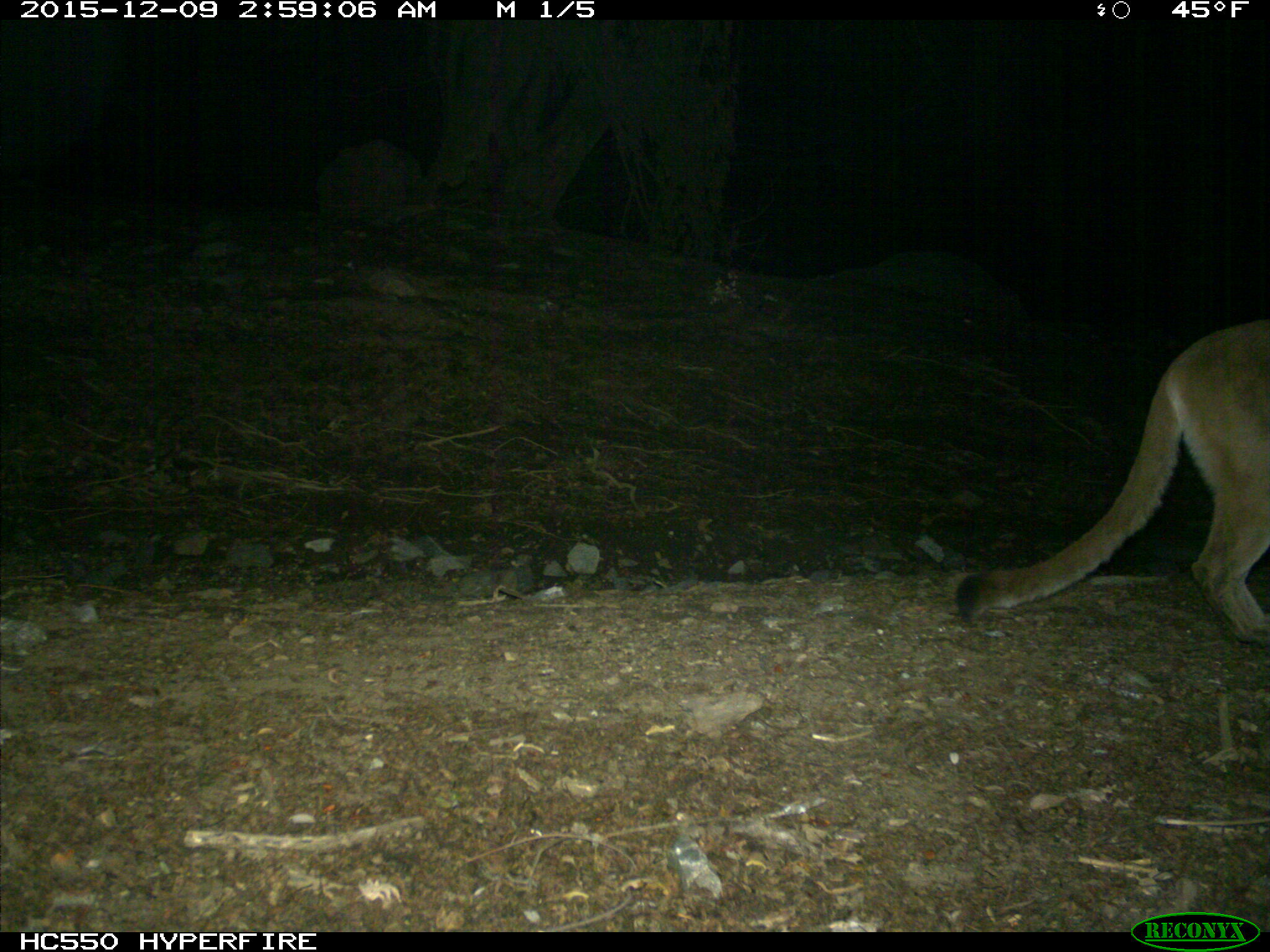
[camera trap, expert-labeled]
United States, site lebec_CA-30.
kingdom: Animalia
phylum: Chordata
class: Mammalia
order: Carnivora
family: Felidae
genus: Puma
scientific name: Puma concolor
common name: mountain lion